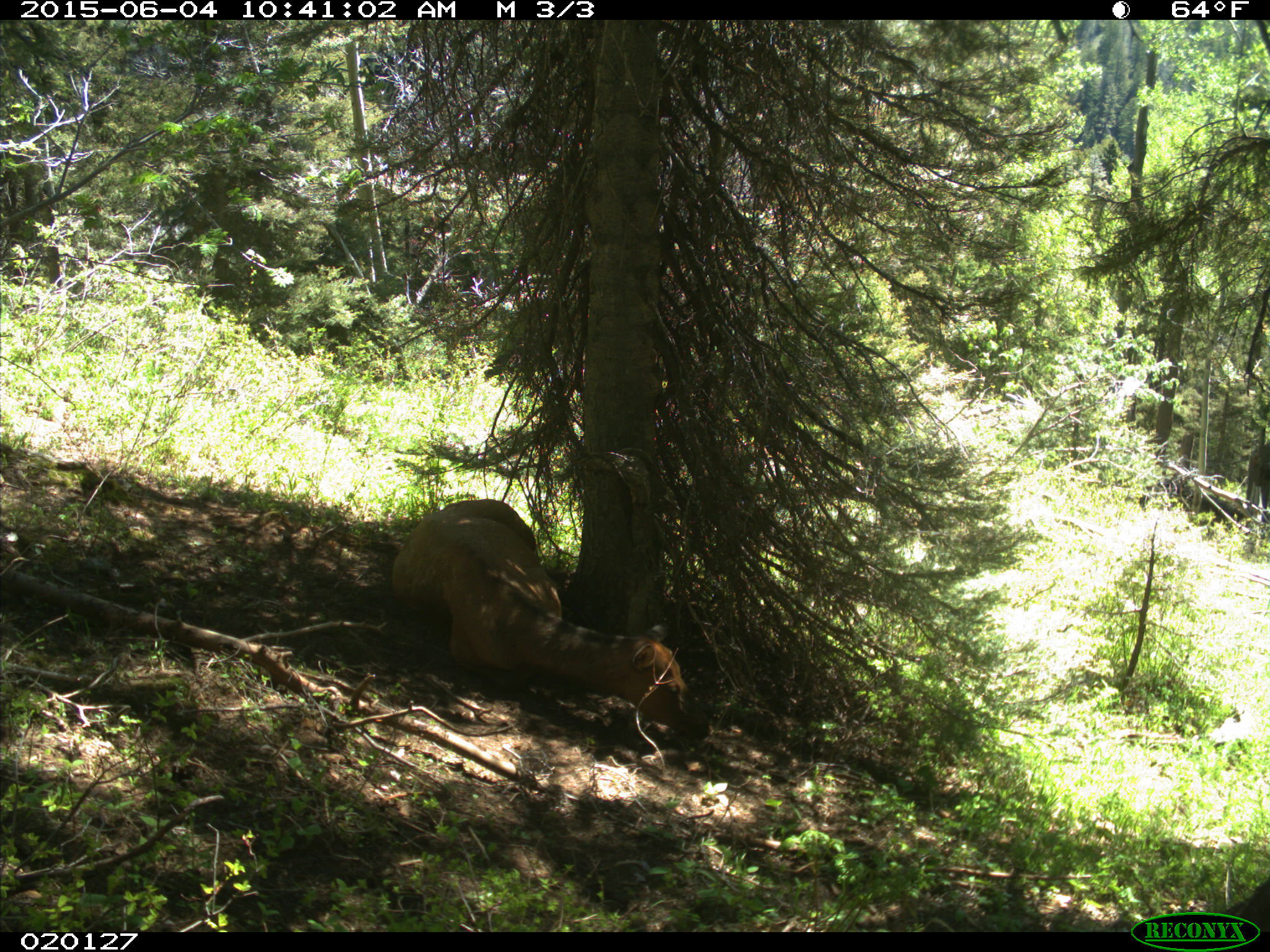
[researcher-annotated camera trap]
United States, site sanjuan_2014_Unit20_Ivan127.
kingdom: Animalia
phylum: Chordata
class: Mammalia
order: Artiodactyla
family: Cervidae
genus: Cervus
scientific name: Cervus elaphus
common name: red deer